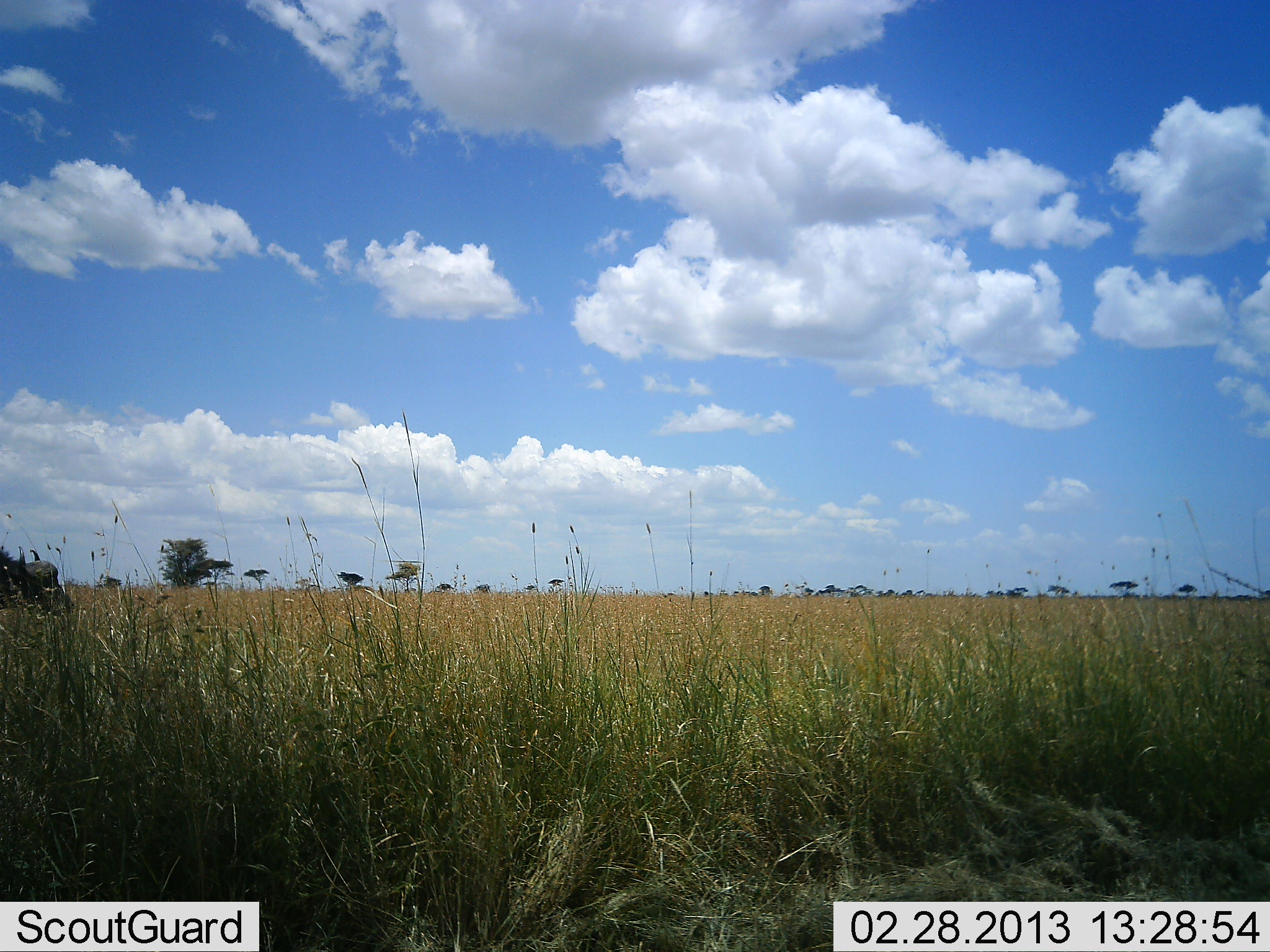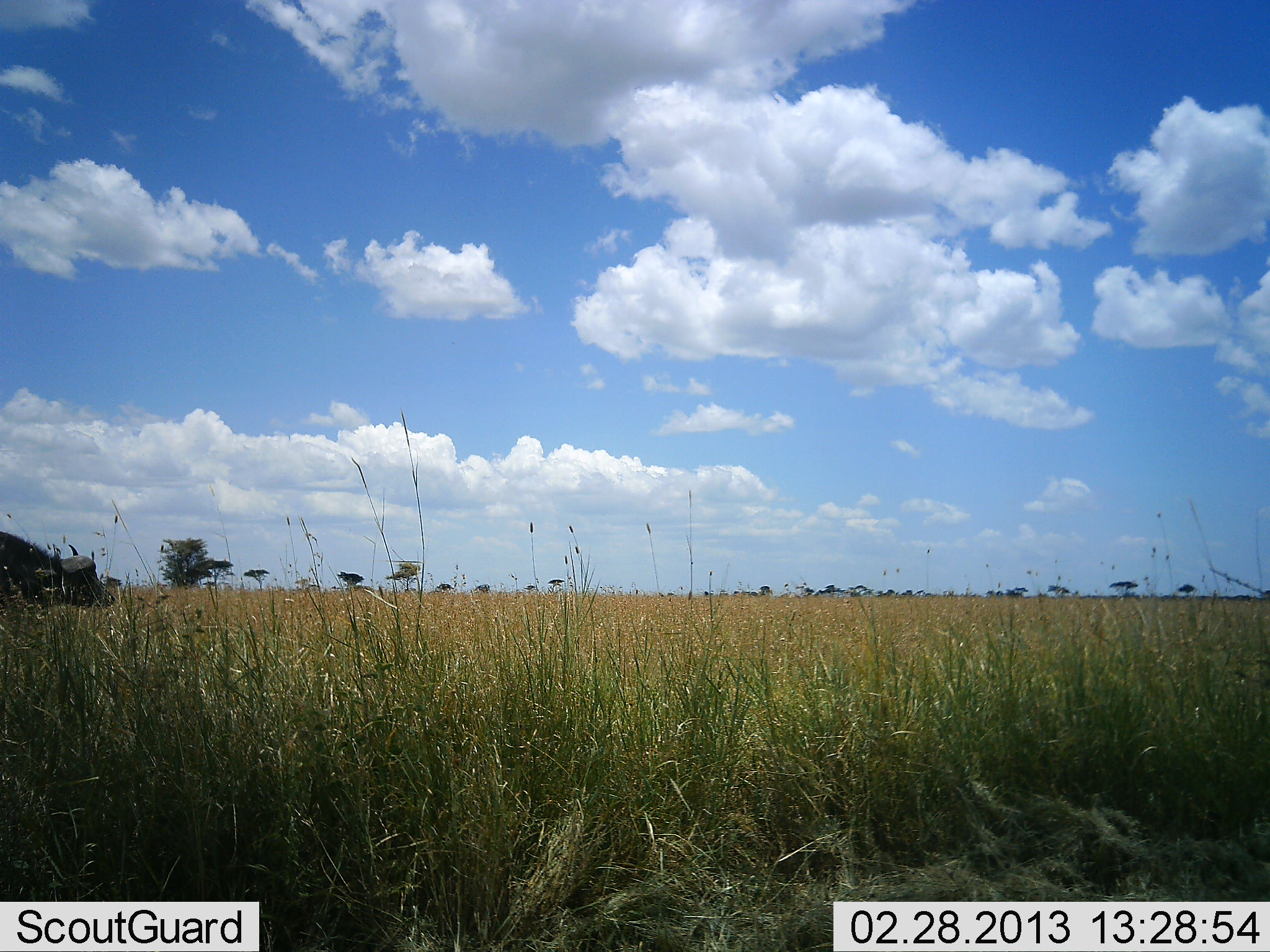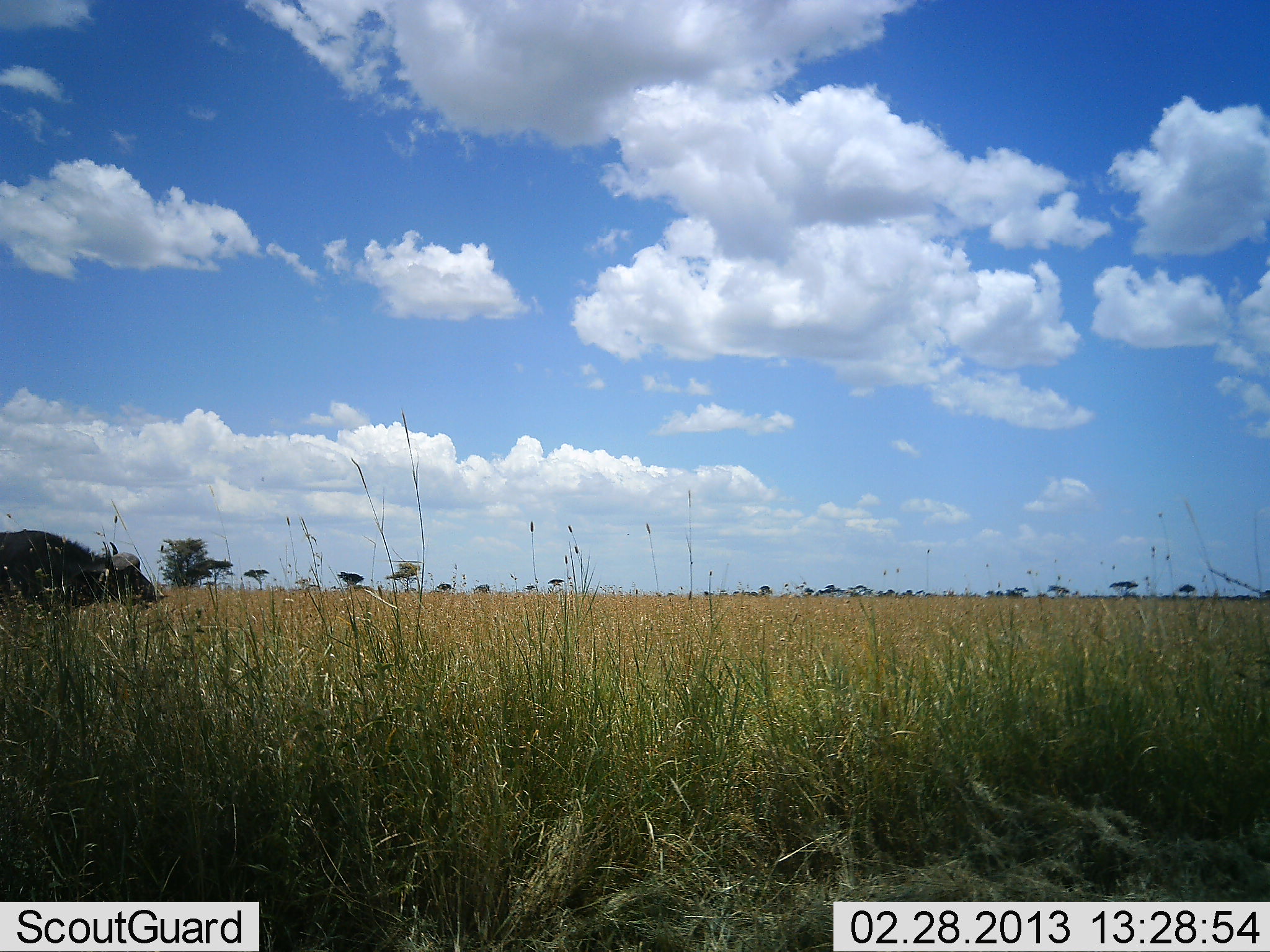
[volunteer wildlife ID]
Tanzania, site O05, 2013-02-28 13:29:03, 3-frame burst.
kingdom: Animalia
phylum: Chordata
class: Mammalia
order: Artiodactyla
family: Bovidae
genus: Syncerus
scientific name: Syncerus caffer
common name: cape buffalo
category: buffalo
Buffalo (cape buffalo) (Syncerus caffer), count 1. Behavior (volunteer vote fractions): standing 13%, resting 0%, moving 93%, interacting 0%. Young present (vote fraction): 0%. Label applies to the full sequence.